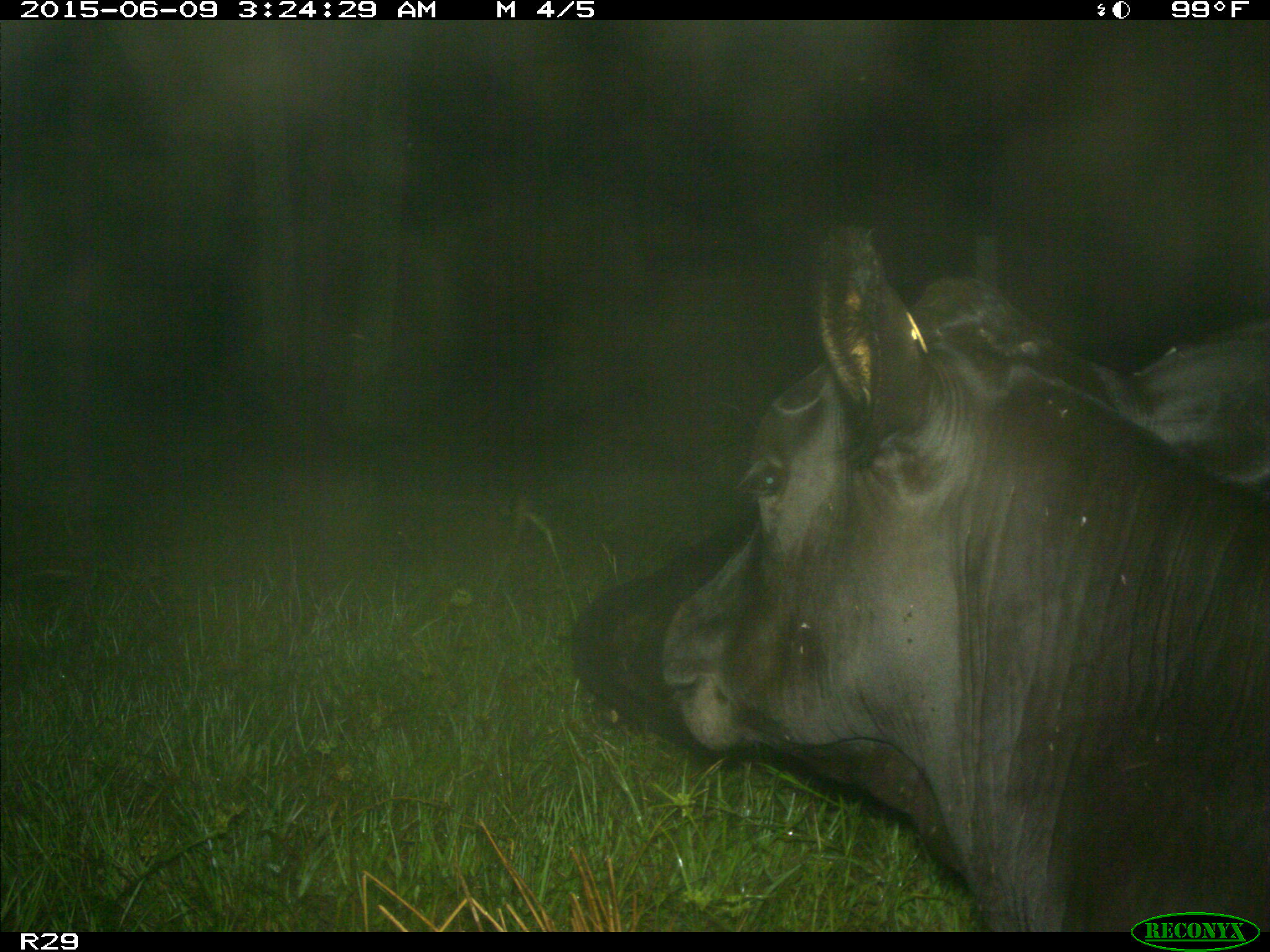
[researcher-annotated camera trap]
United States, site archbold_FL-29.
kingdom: Animalia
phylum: Chordata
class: Mammalia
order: Artiodactyla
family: Bovidae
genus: Bos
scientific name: Bos taurus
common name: domestic cow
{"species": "Bos taurus (domestic cow)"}